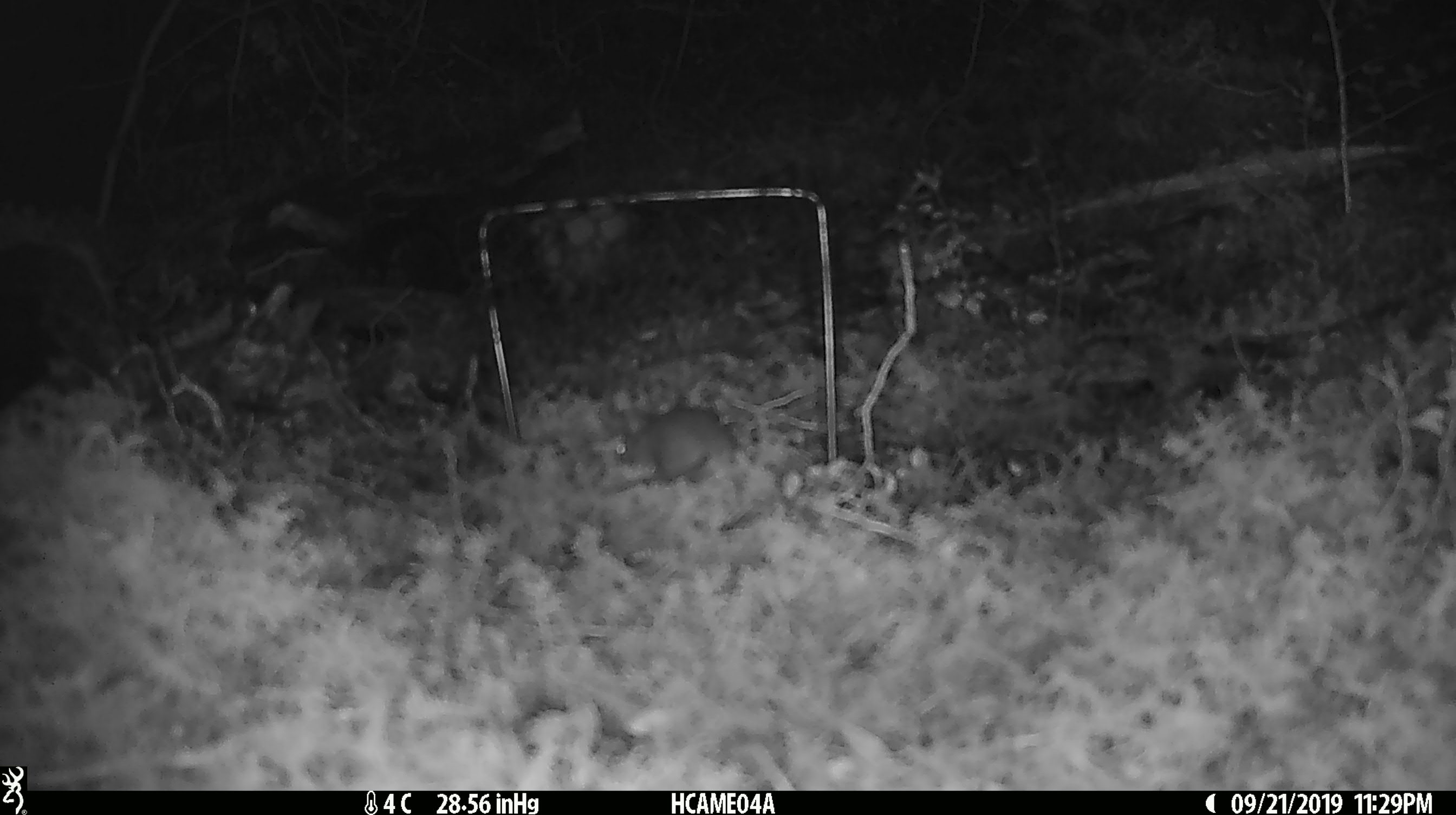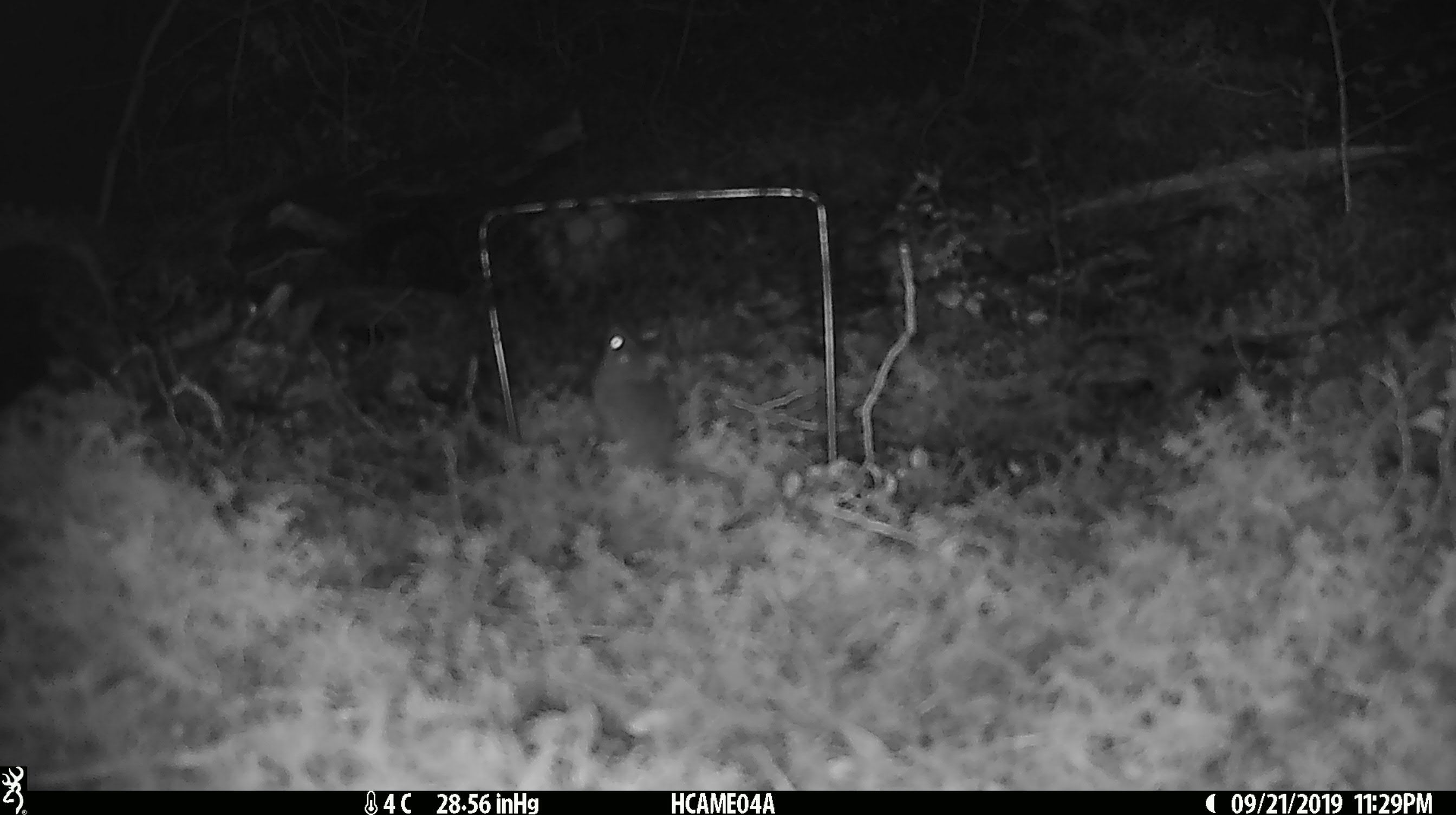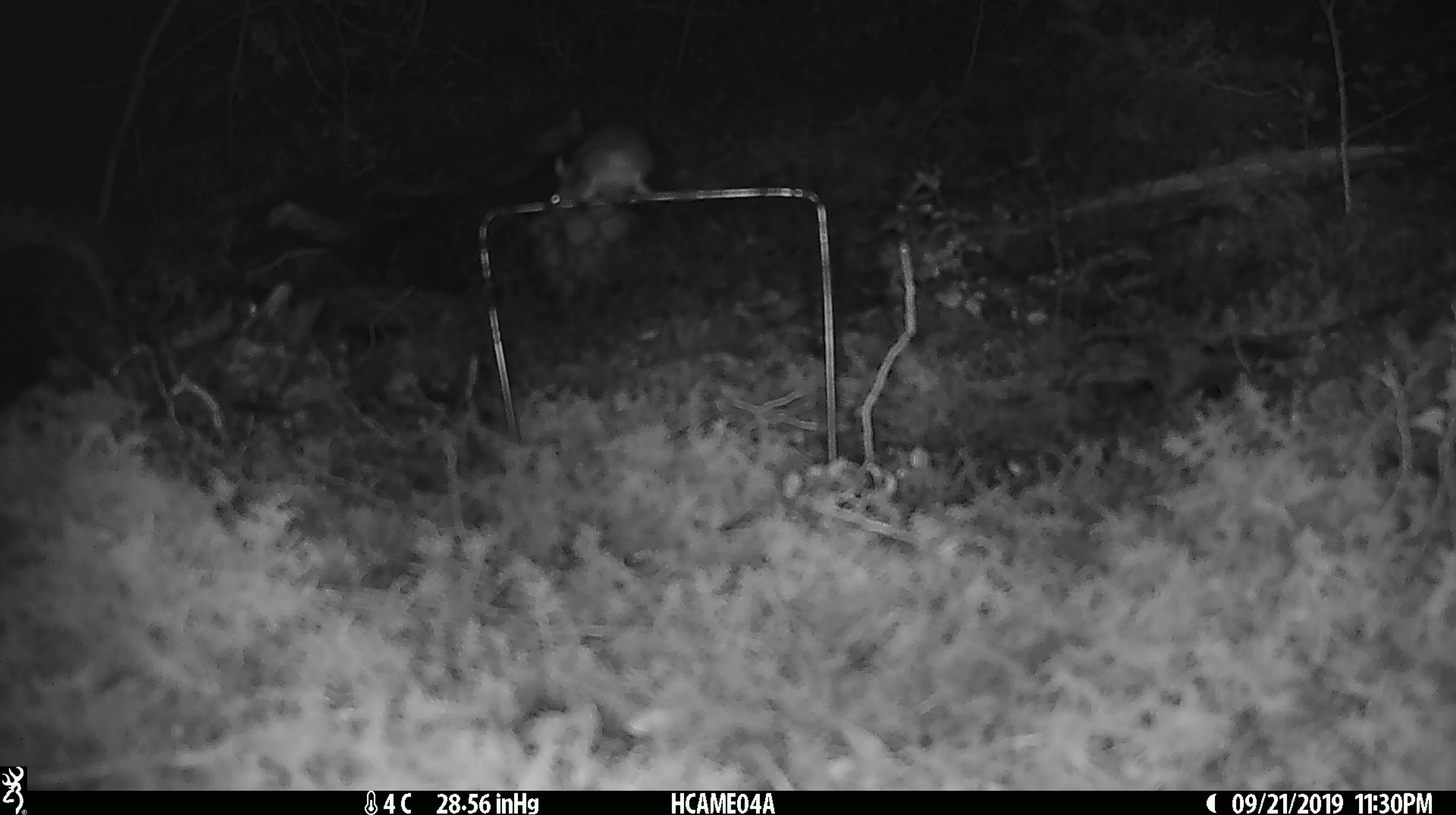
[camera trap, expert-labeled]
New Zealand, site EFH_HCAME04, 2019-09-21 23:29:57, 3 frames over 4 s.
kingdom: Animalia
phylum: Chordata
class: Mammalia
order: Rodentia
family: Muridae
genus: Mus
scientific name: Mus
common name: mouse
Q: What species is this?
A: Mouse (Mus).